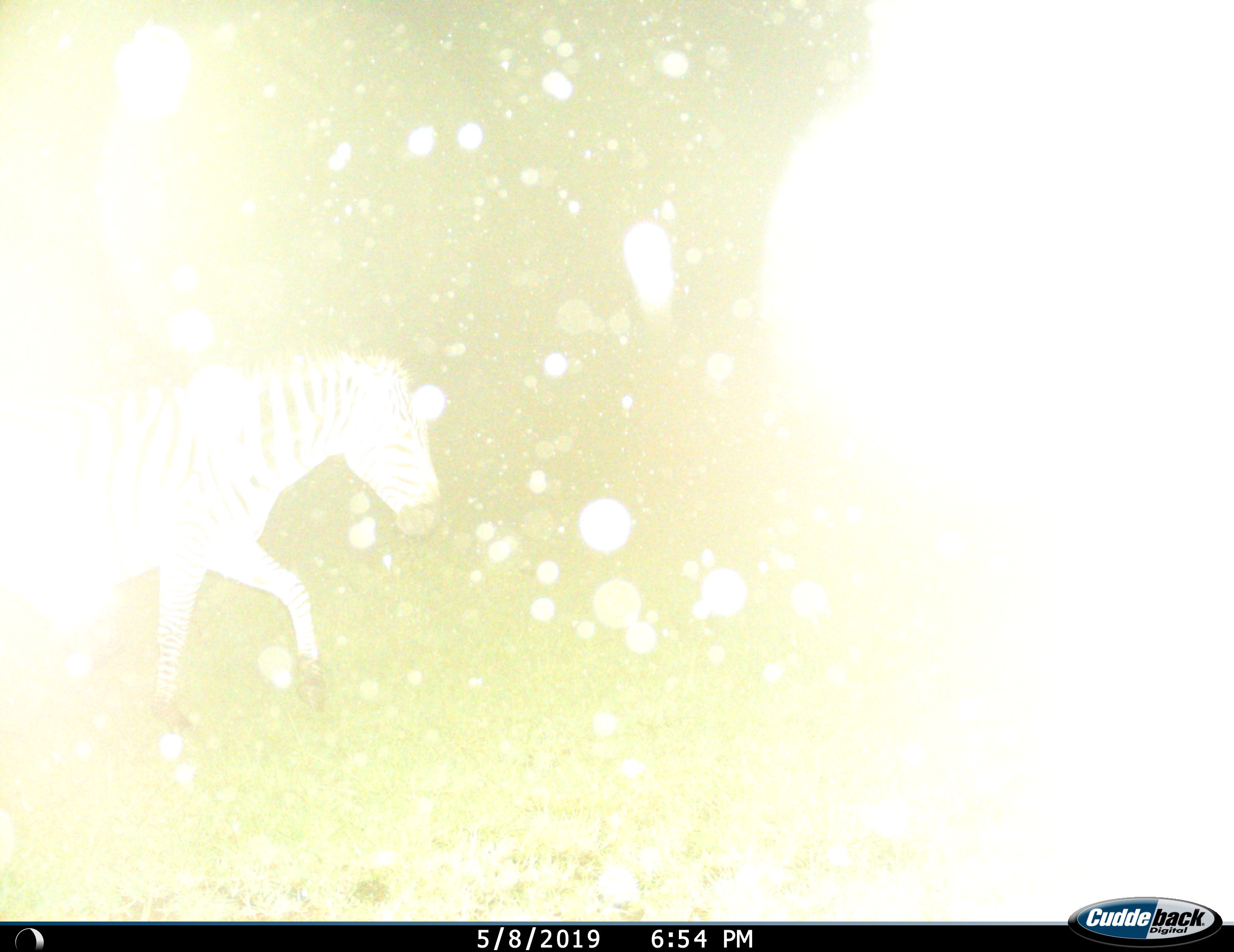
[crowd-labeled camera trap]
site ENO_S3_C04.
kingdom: Animalia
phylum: Chordata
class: Mammalia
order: Perissodactyla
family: Equidae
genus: Equus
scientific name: Equus quagga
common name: plains zebra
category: zebraplains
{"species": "zebraplains (plains zebra) (Equus quagga)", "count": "1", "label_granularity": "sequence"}